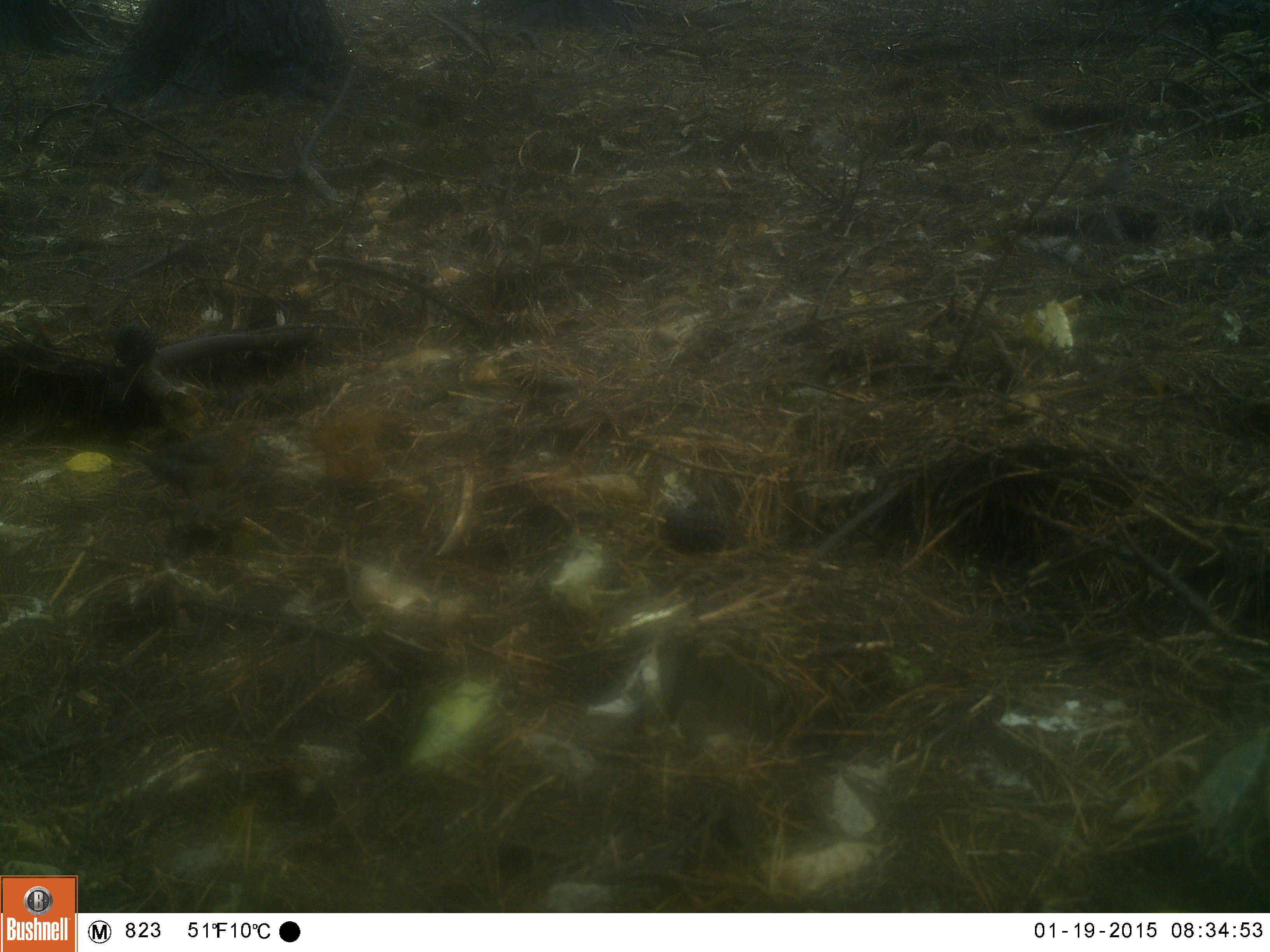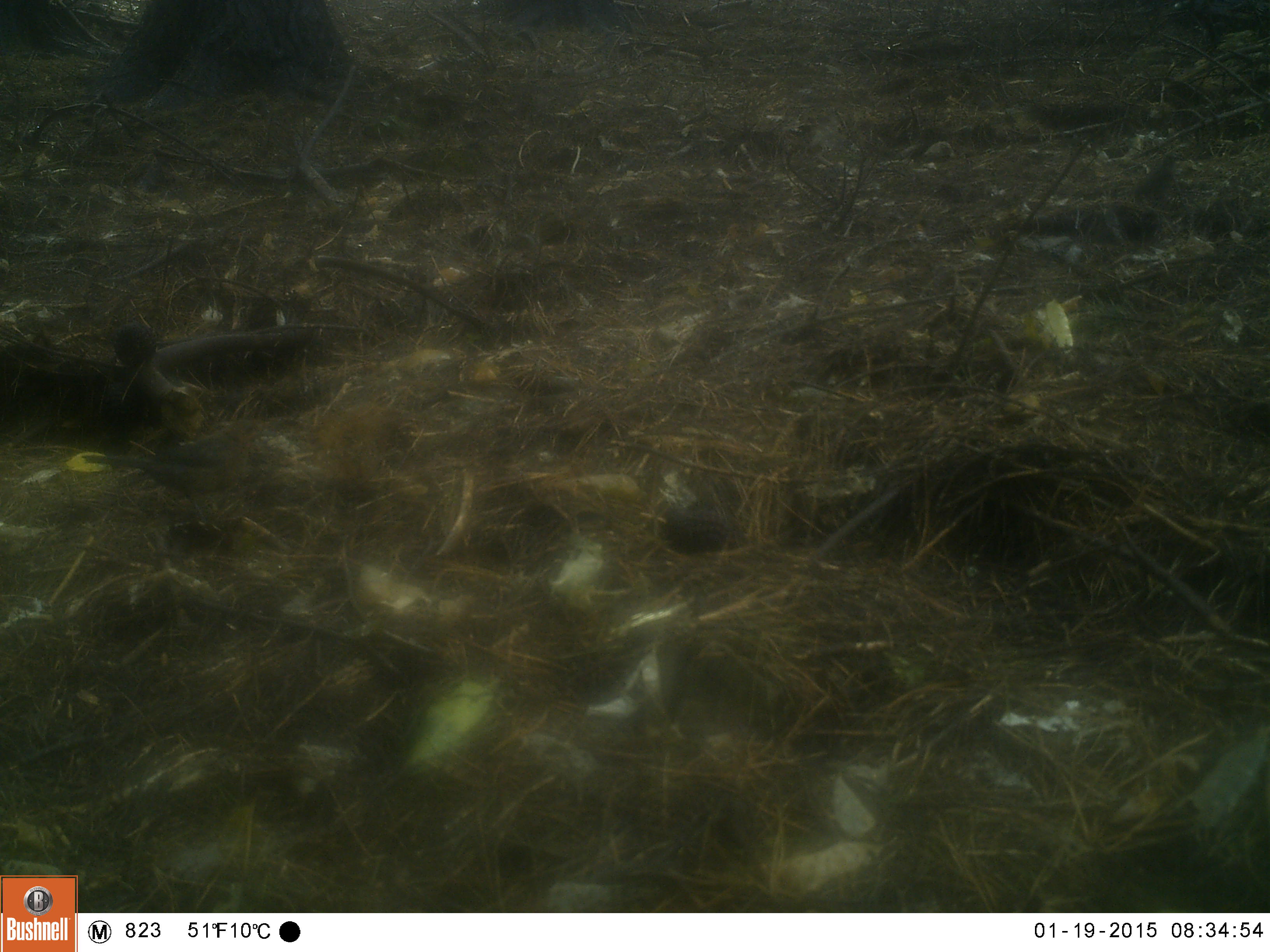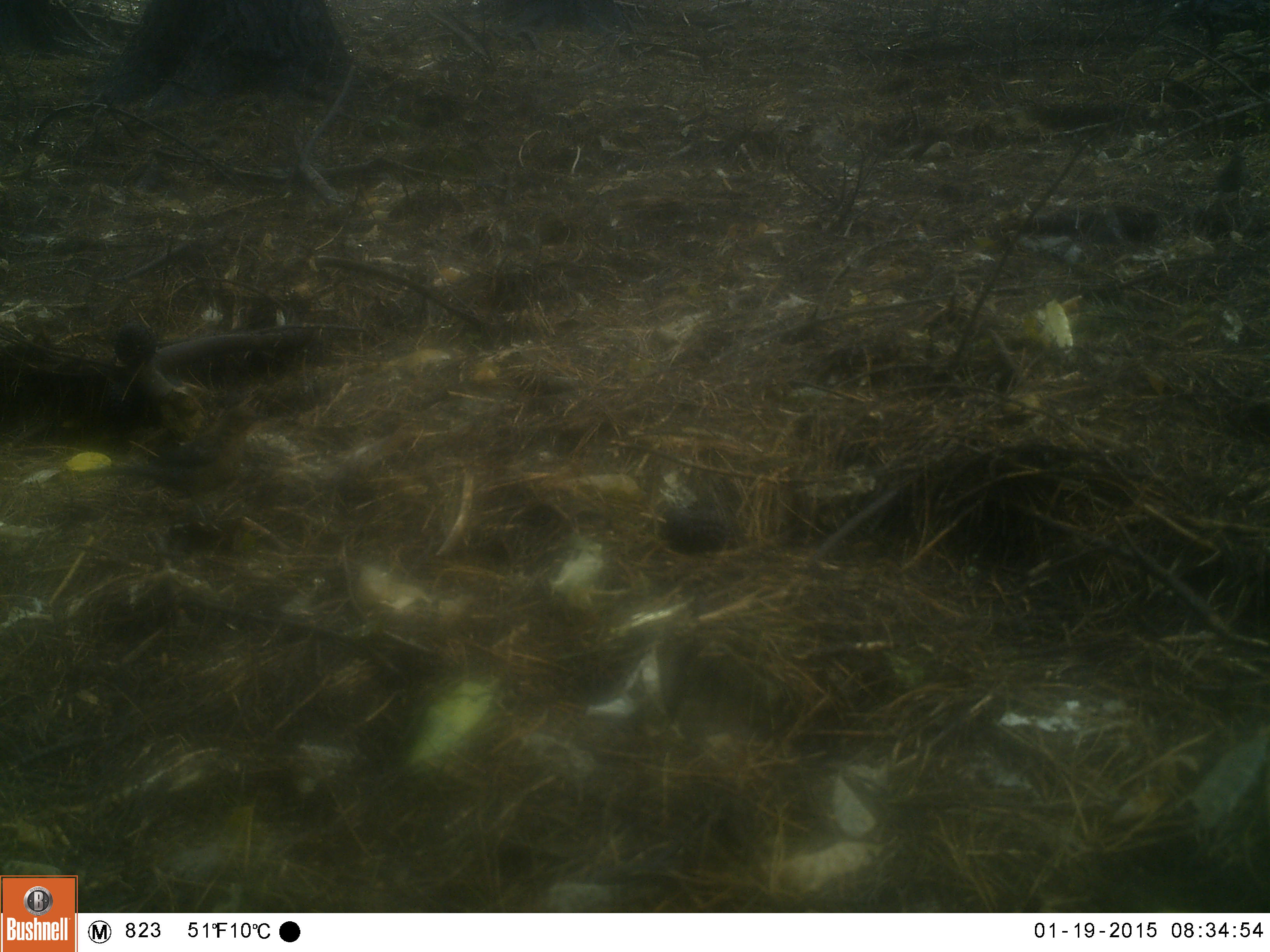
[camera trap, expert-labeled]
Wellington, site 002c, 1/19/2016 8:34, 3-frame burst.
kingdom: Animalia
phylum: Chordata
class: Aves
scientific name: Aves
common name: bird